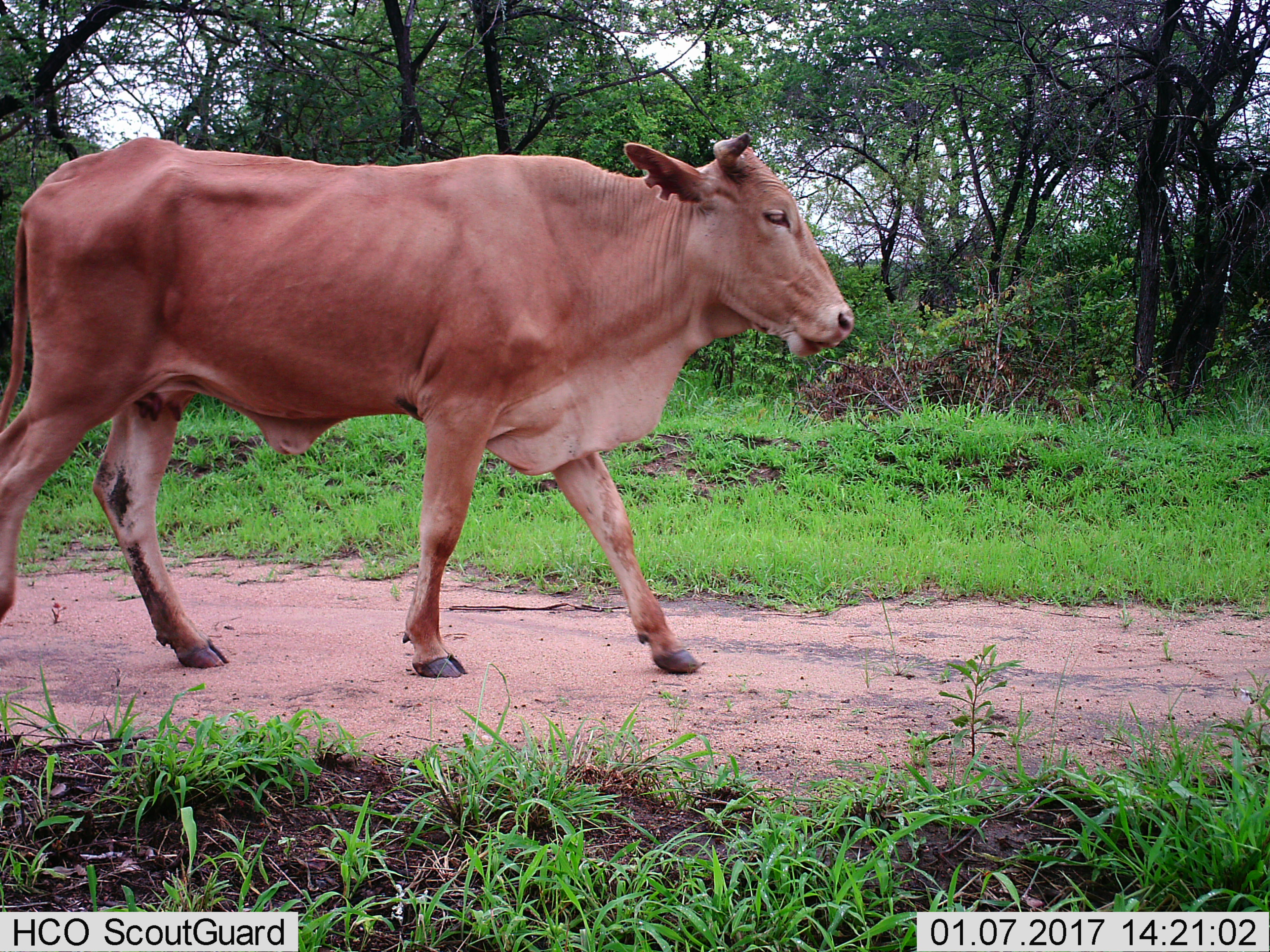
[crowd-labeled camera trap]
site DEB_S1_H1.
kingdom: Animalia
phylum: Chordata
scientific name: Vertebrata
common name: domestic animal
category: domesticanimal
Domesticanimal (domestic animal) (Vertebrata), count 1. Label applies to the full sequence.